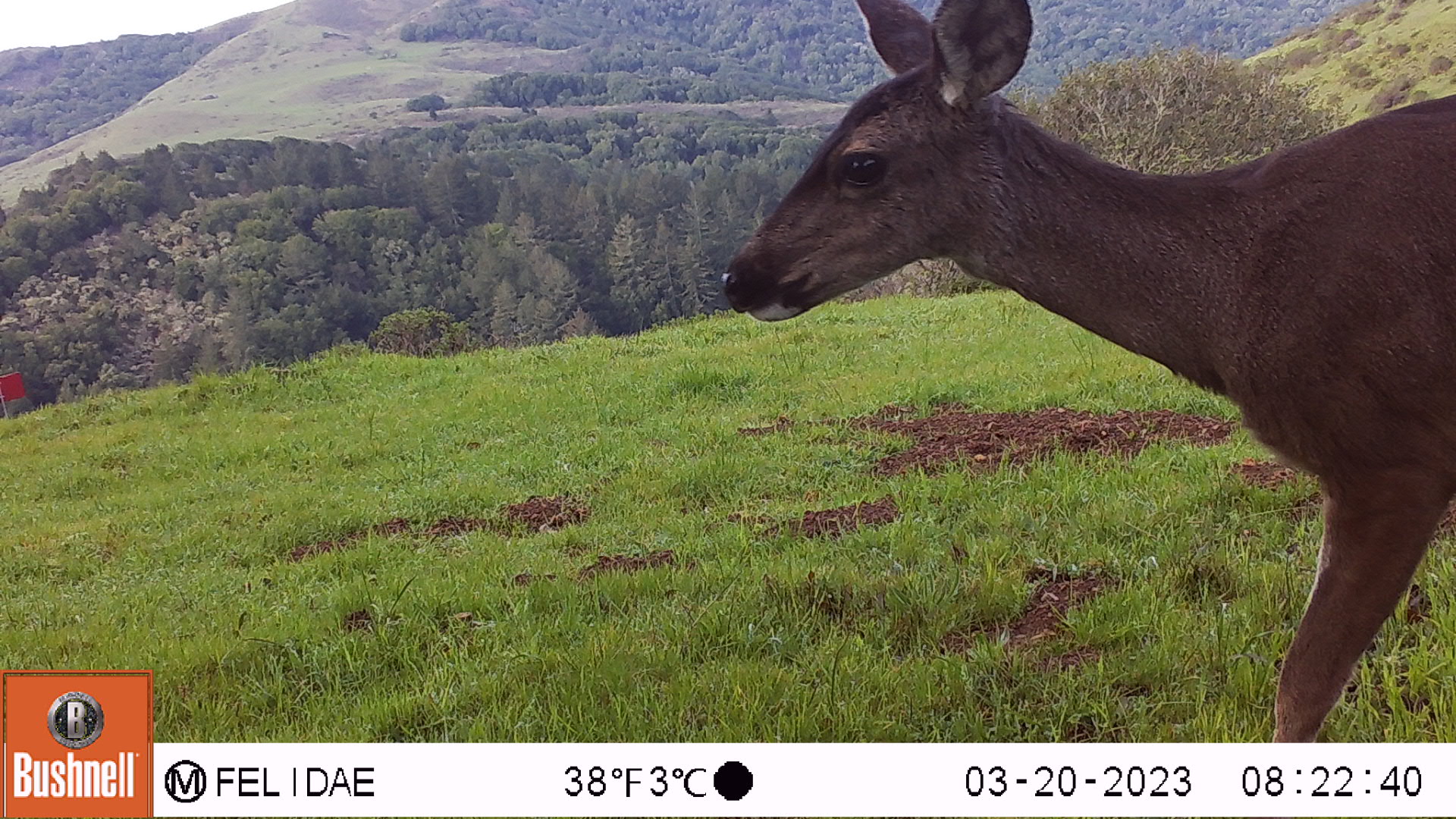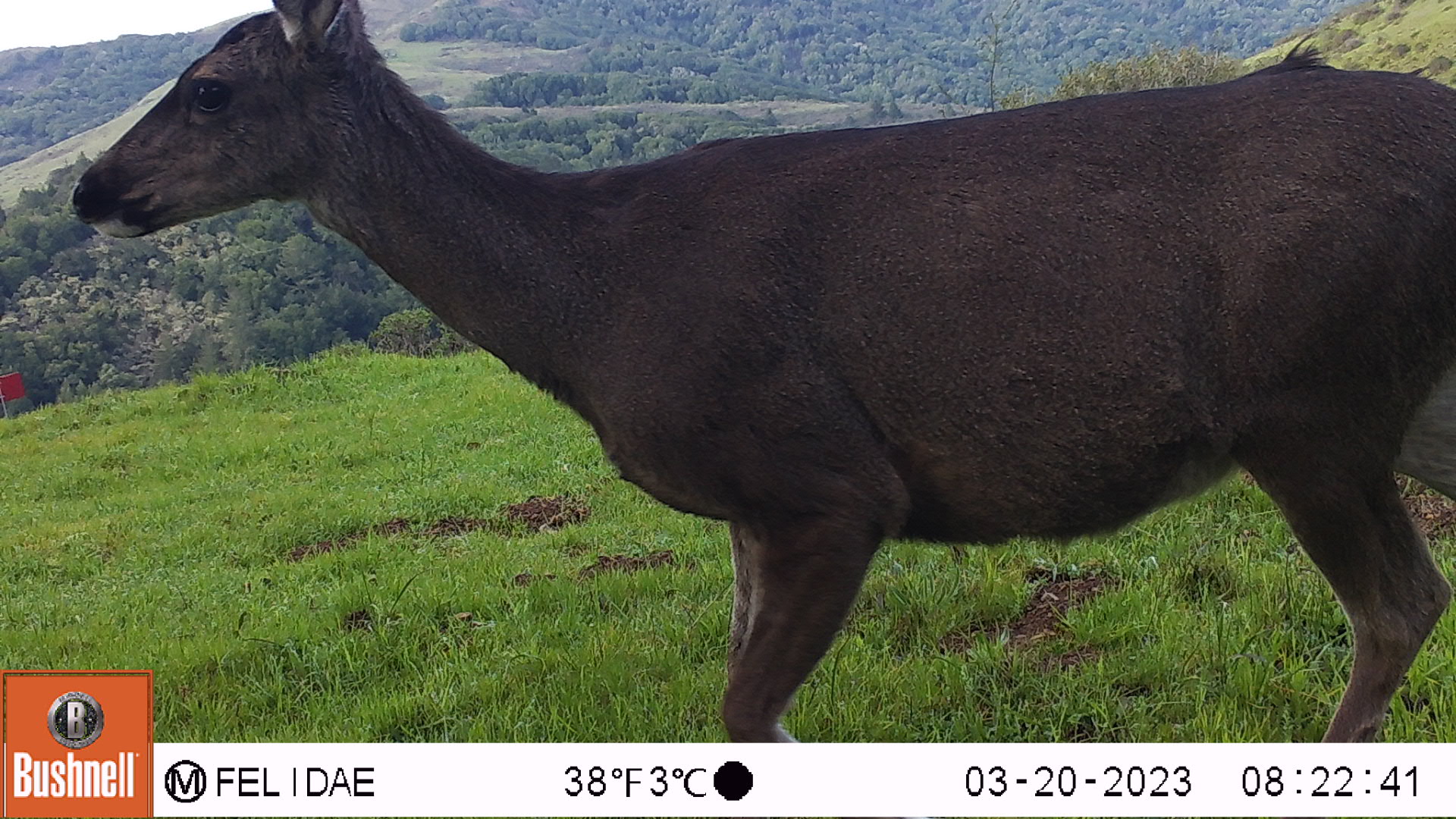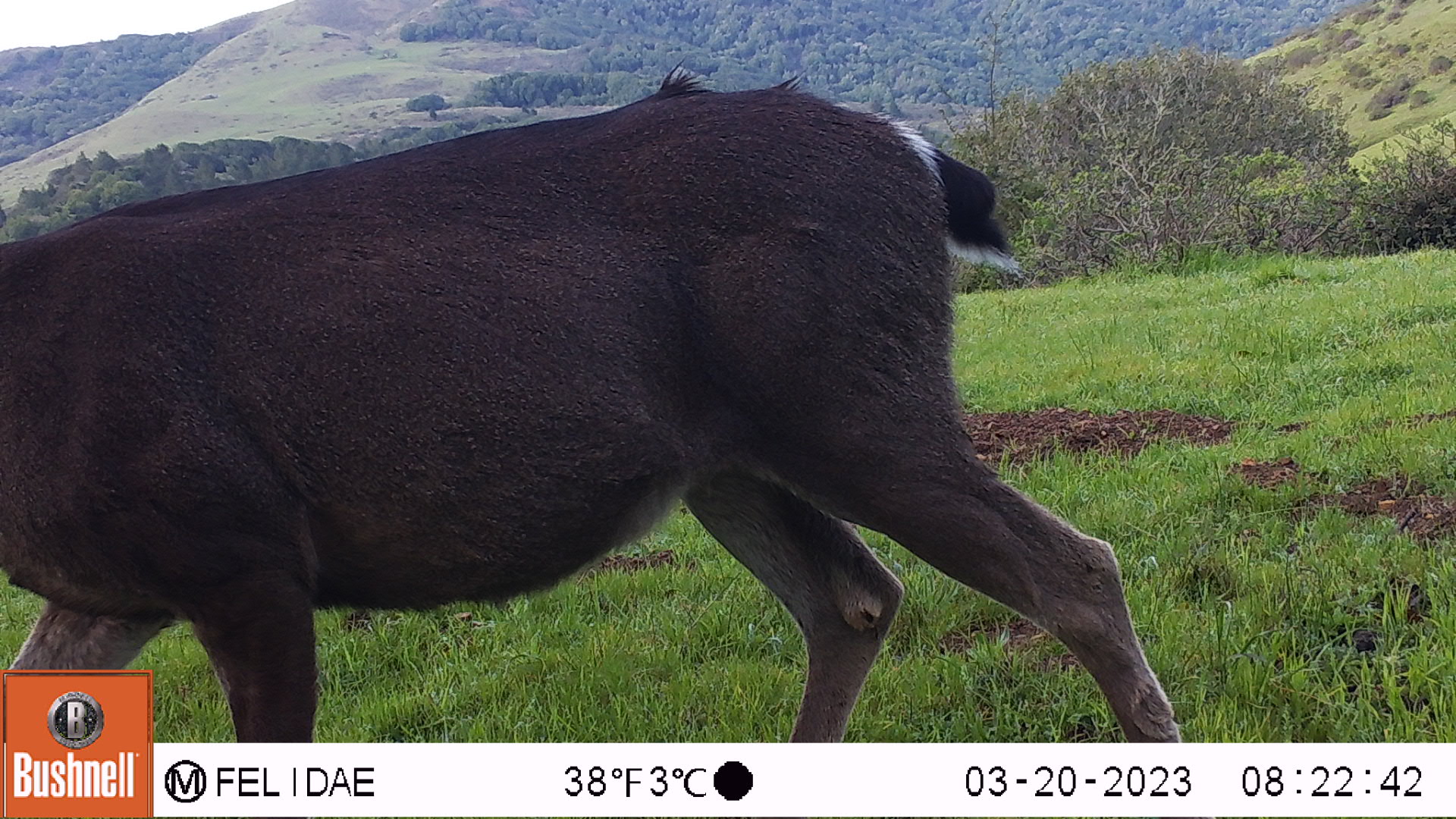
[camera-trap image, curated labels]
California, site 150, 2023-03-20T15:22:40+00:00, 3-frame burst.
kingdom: Animalia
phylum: Chordata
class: Mammalia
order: Artiodactyla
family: Cervidae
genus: Odocoileus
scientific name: Odocoileus hemionus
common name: mule deer